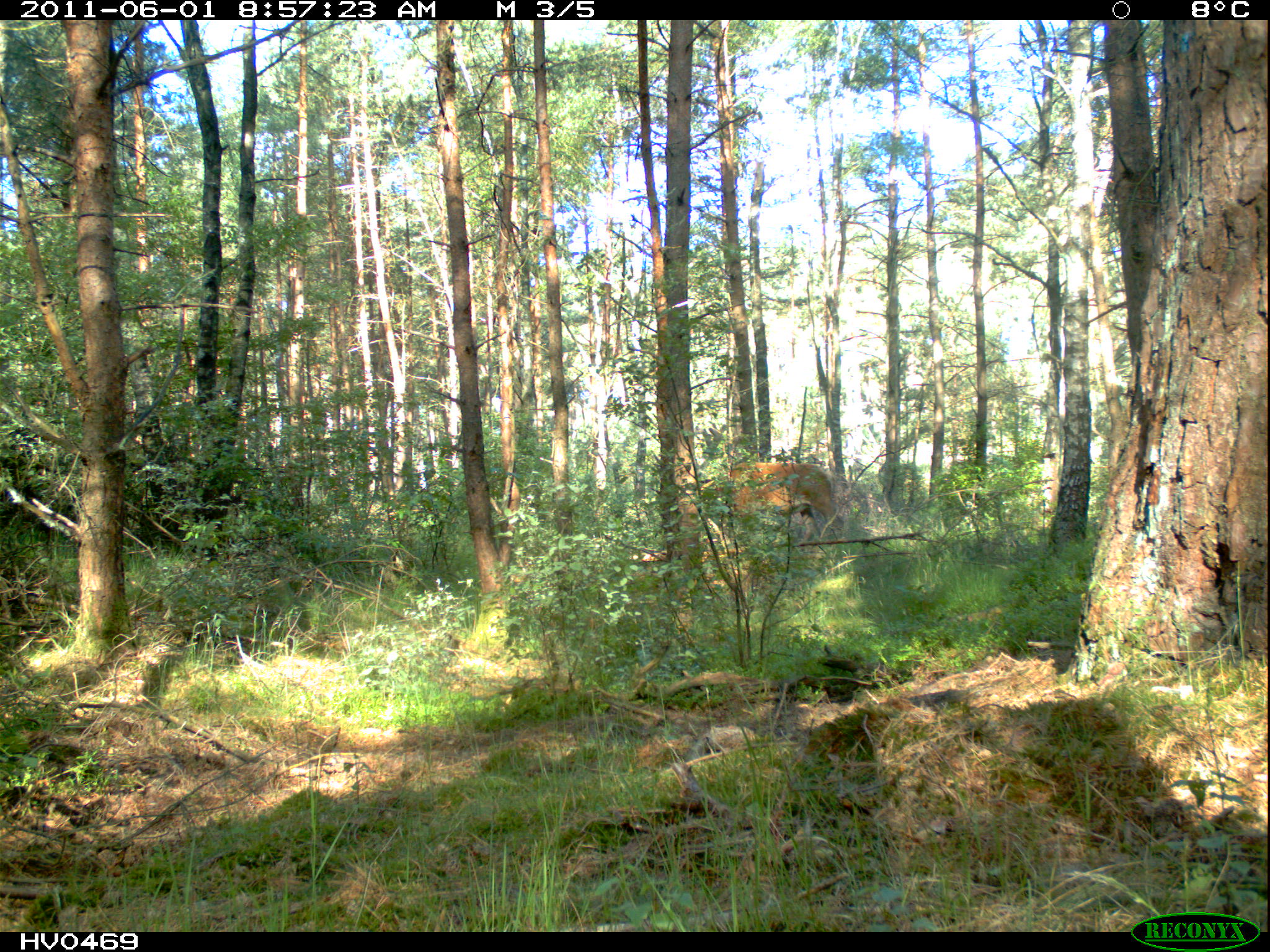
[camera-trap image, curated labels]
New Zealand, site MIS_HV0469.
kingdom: Animalia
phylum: Chordata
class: Mammalia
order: Artiodactyla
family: Cervidae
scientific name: Cervidae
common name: deer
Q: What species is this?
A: Deer (Cervidae).